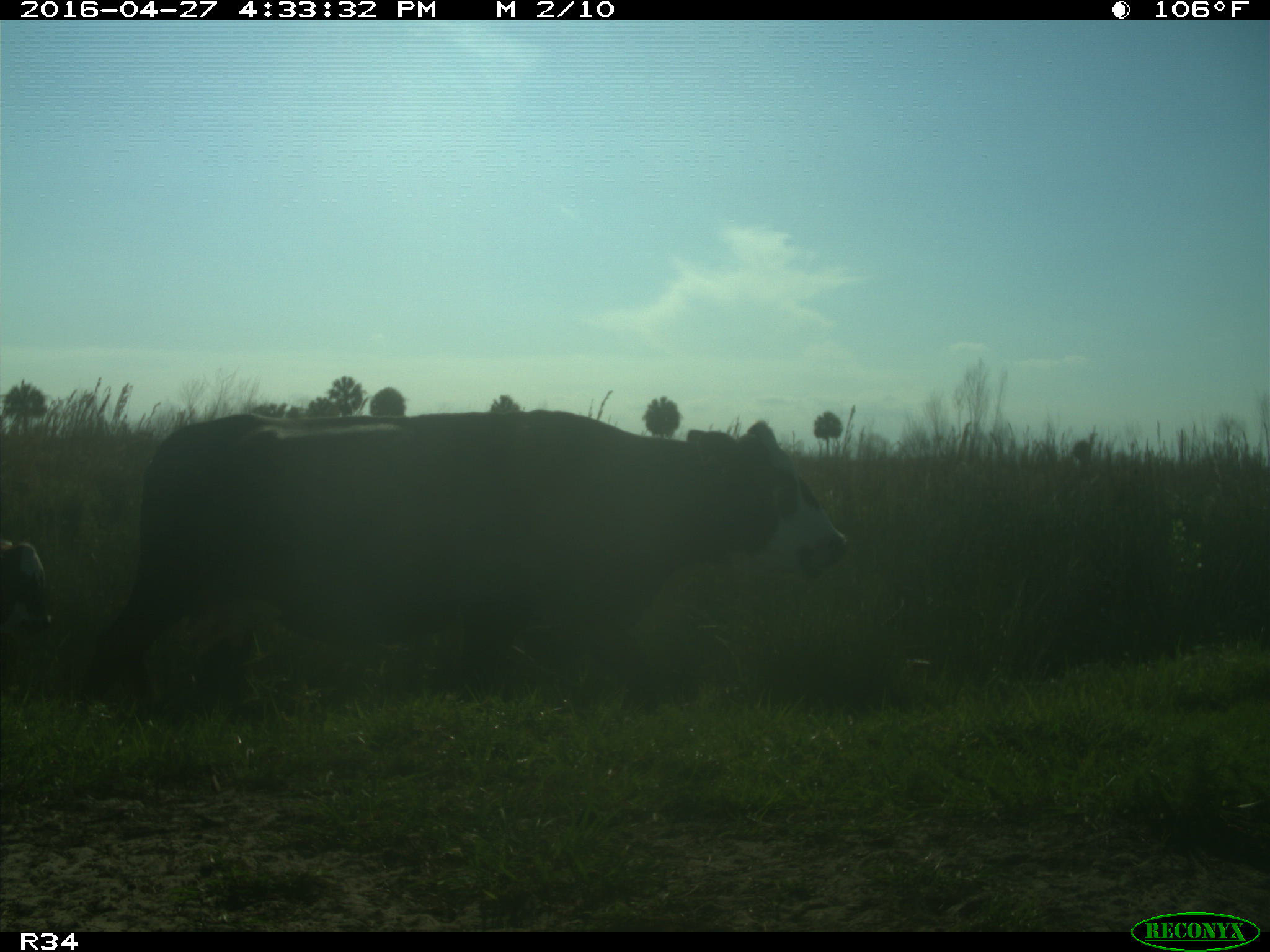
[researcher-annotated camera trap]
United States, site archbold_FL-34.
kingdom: Animalia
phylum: Chordata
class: Mammalia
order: Artiodactyla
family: Bovidae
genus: Bos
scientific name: Bos taurus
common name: domestic cow